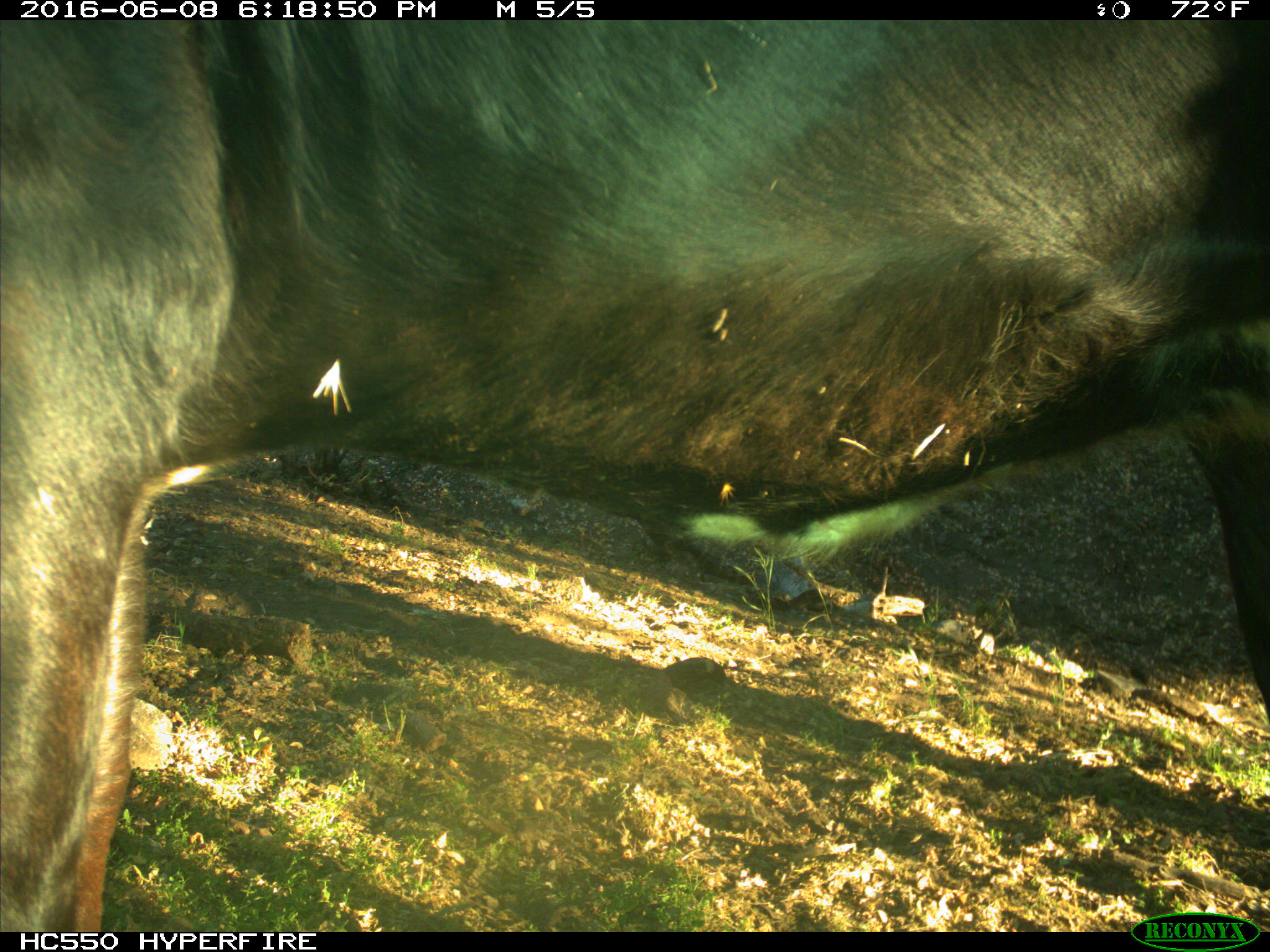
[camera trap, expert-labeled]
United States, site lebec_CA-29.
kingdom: Animalia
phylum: Chordata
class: Mammalia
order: Artiodactyla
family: Bovidae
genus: Bos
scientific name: Bos taurus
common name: domestic cow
Bos taurus (domestic cow).